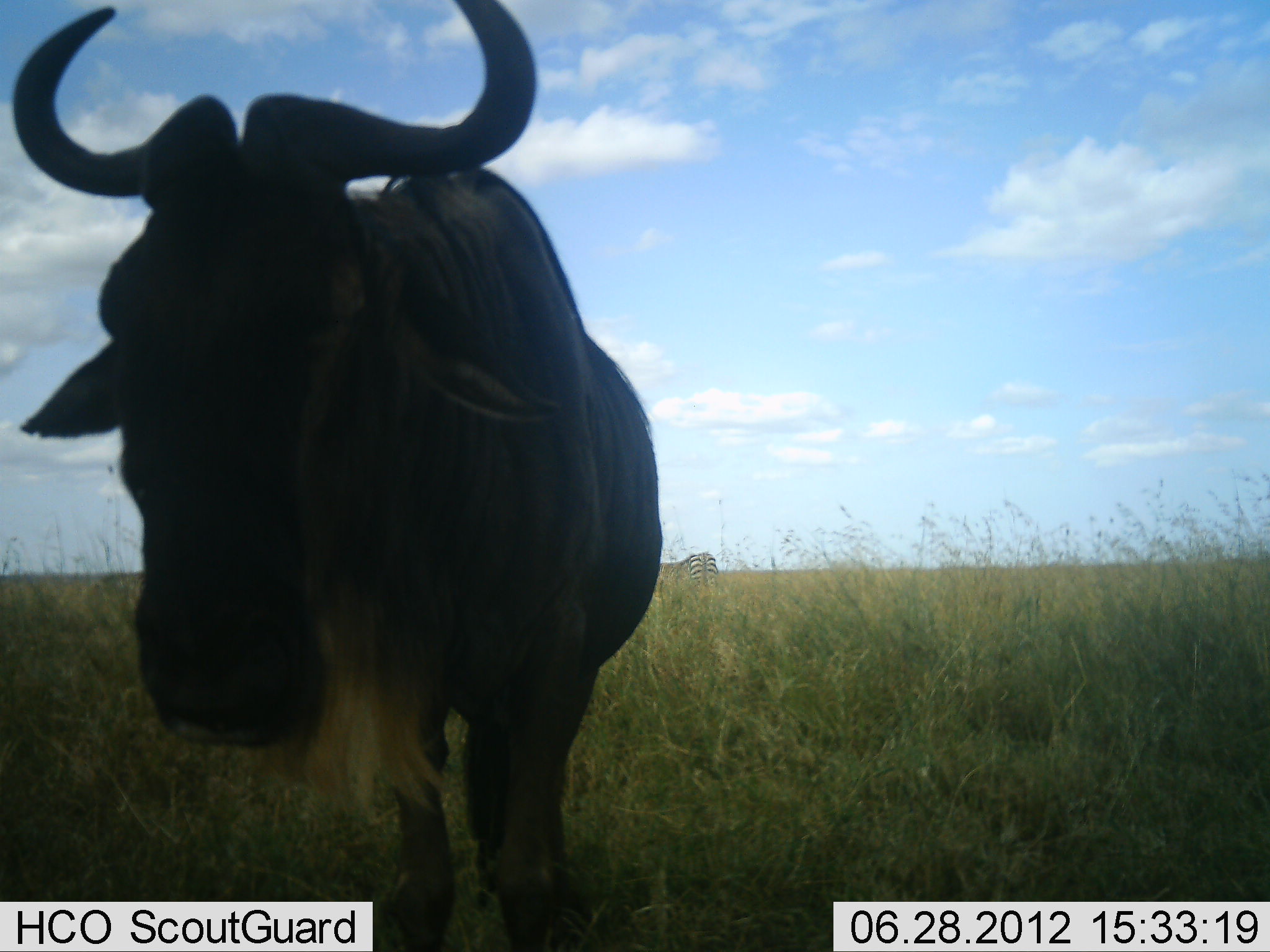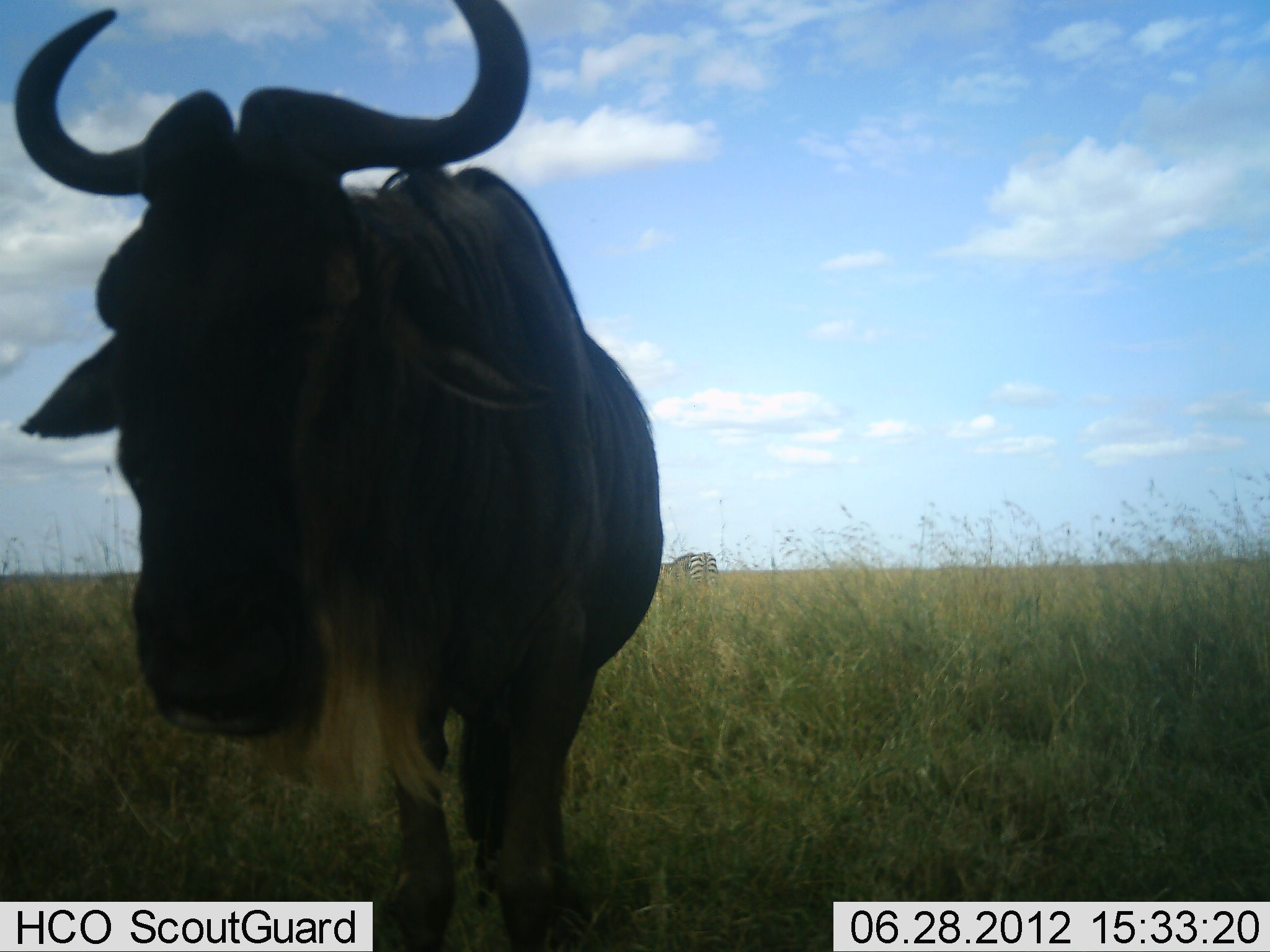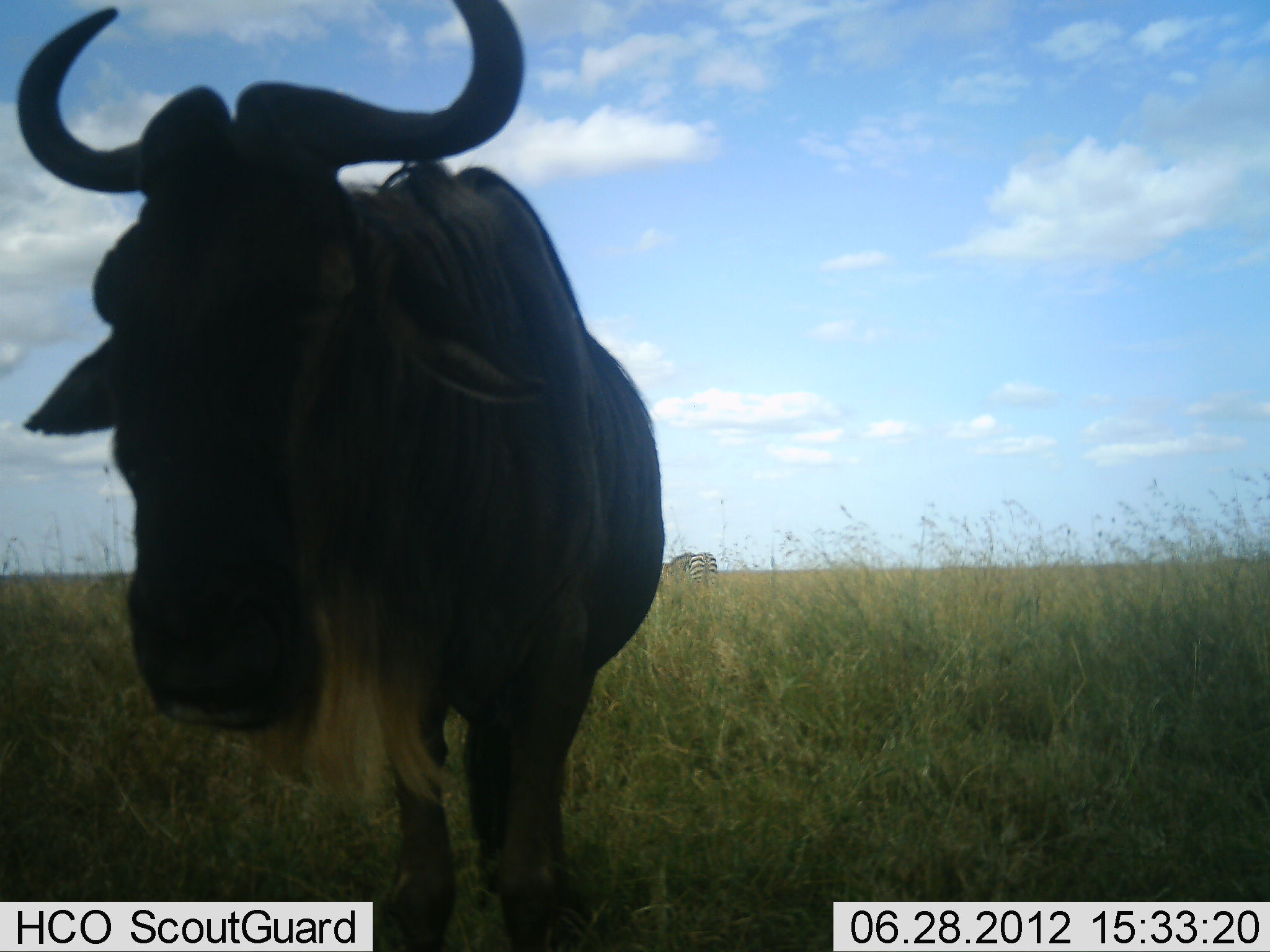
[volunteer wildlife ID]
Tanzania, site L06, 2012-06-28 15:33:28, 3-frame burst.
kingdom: Animalia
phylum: Chordata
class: Mammalia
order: Artiodactyla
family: Bovidae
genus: Connochaetes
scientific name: Connochaetes taurinus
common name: blue wildebeest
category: wildebeest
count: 1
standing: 100%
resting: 0%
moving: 0%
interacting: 0%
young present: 0%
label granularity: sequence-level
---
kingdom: Animalia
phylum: Chordata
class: Mammalia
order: Perissodactyla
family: Equidae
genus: Equus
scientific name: Equus quagga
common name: plains zebra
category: zebra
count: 1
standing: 30%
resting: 0%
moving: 0%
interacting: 0%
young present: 0%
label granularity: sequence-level